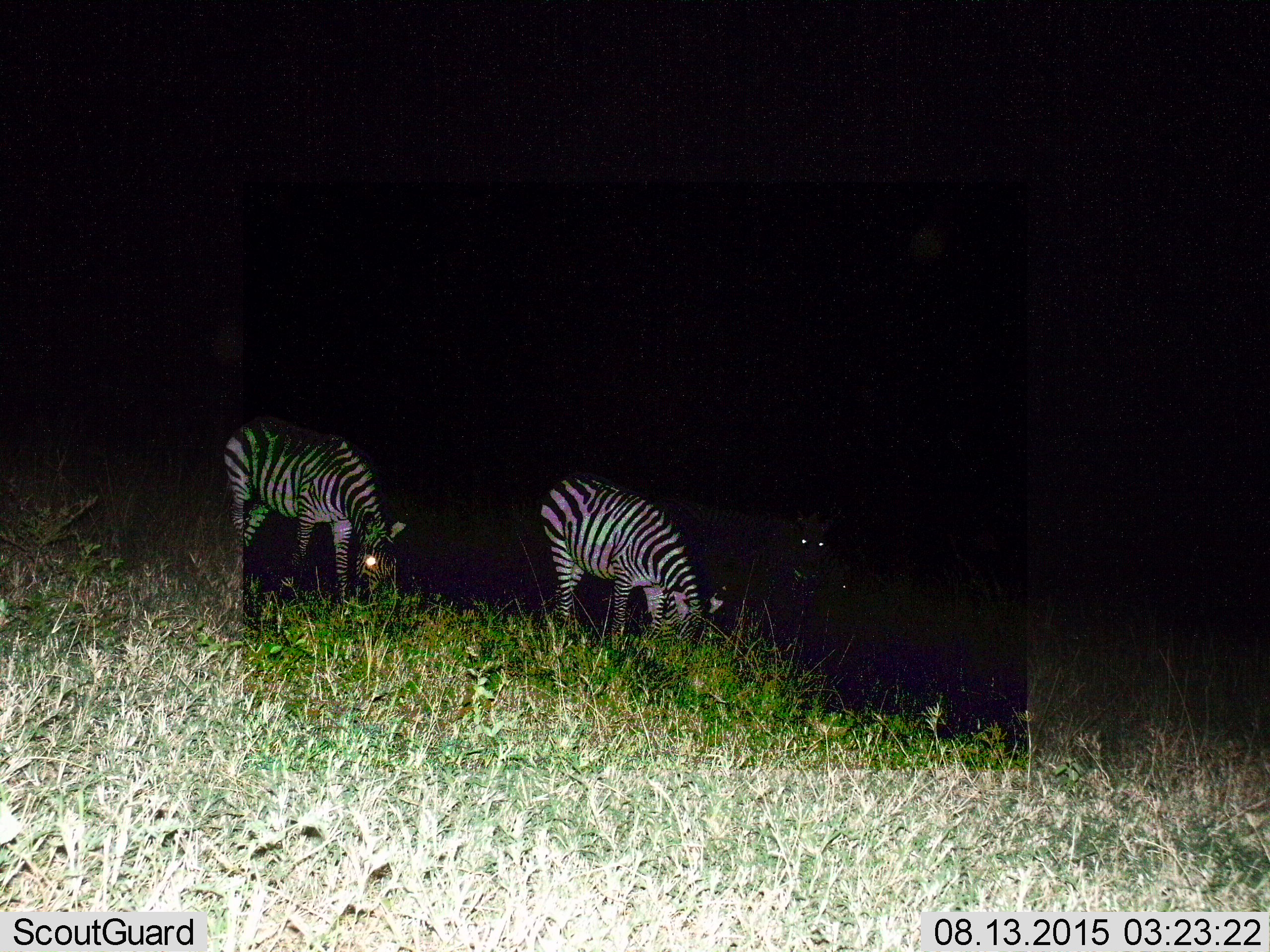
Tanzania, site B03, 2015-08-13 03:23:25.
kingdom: Animalia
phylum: Chordata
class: Mammalia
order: Perissodactyla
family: Equidae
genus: Equus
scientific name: Equus quagga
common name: plains zebra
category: zebra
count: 3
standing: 40%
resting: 0%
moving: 0%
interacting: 0%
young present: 0%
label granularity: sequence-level